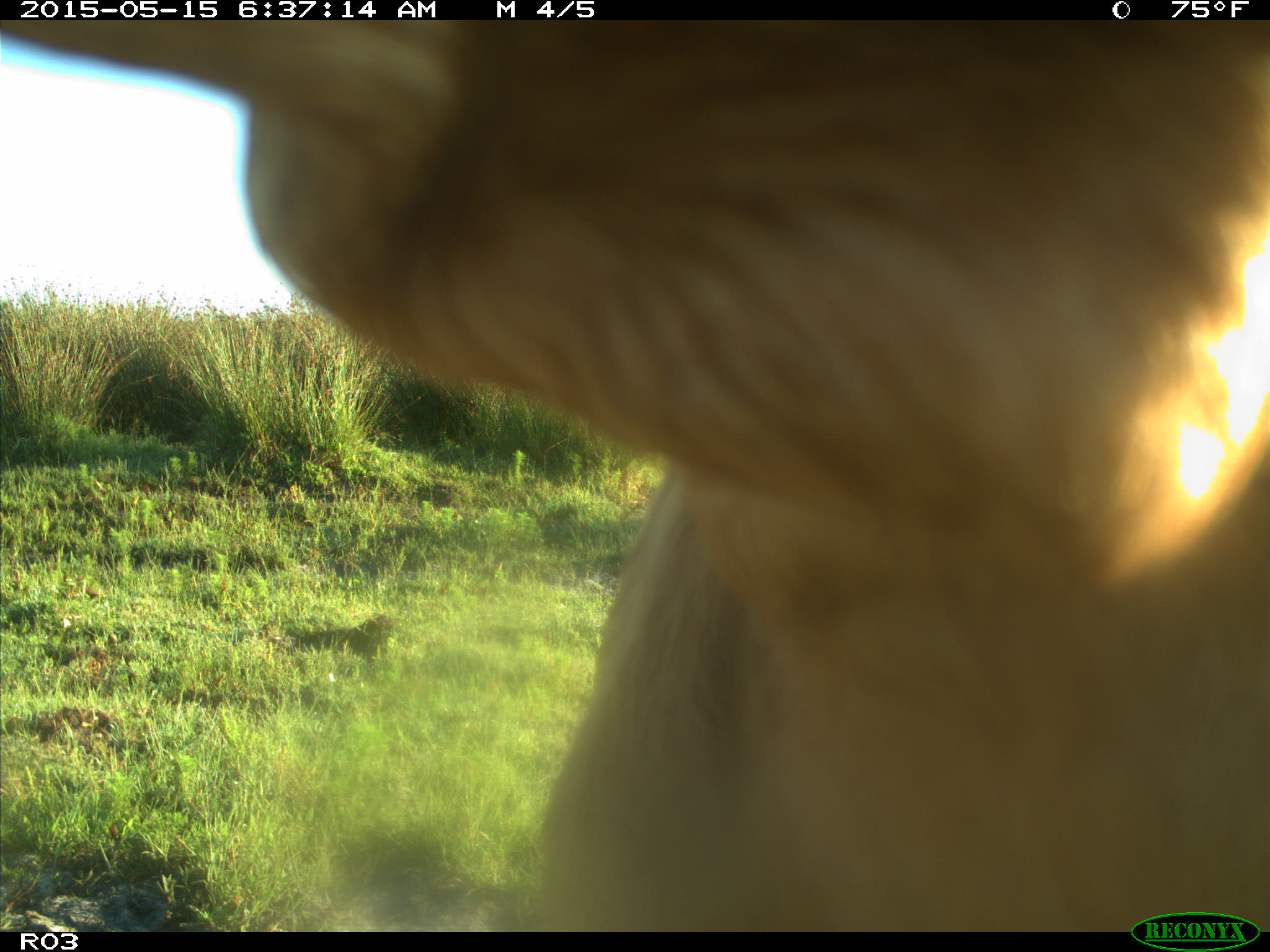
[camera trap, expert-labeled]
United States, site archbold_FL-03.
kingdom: Animalia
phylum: Chordata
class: Mammalia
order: Artiodactyla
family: Bovidae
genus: Bos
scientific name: Bos taurus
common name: domestic cow